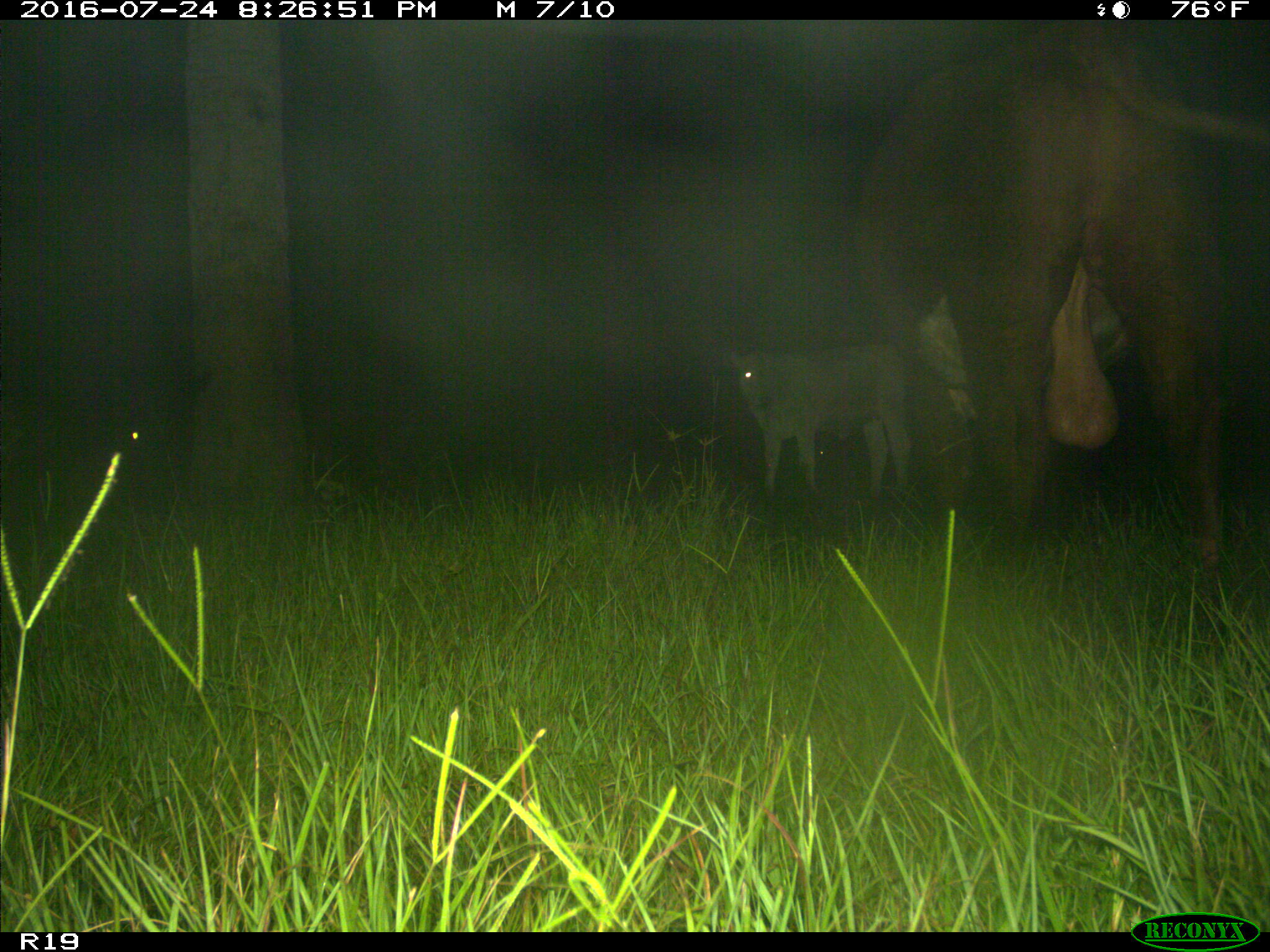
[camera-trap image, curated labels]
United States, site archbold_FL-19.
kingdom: Animalia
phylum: Chordata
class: Mammalia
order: Artiodactyla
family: Bovidae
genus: Bos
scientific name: Bos taurus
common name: domestic cow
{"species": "Bos taurus (domestic cow)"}